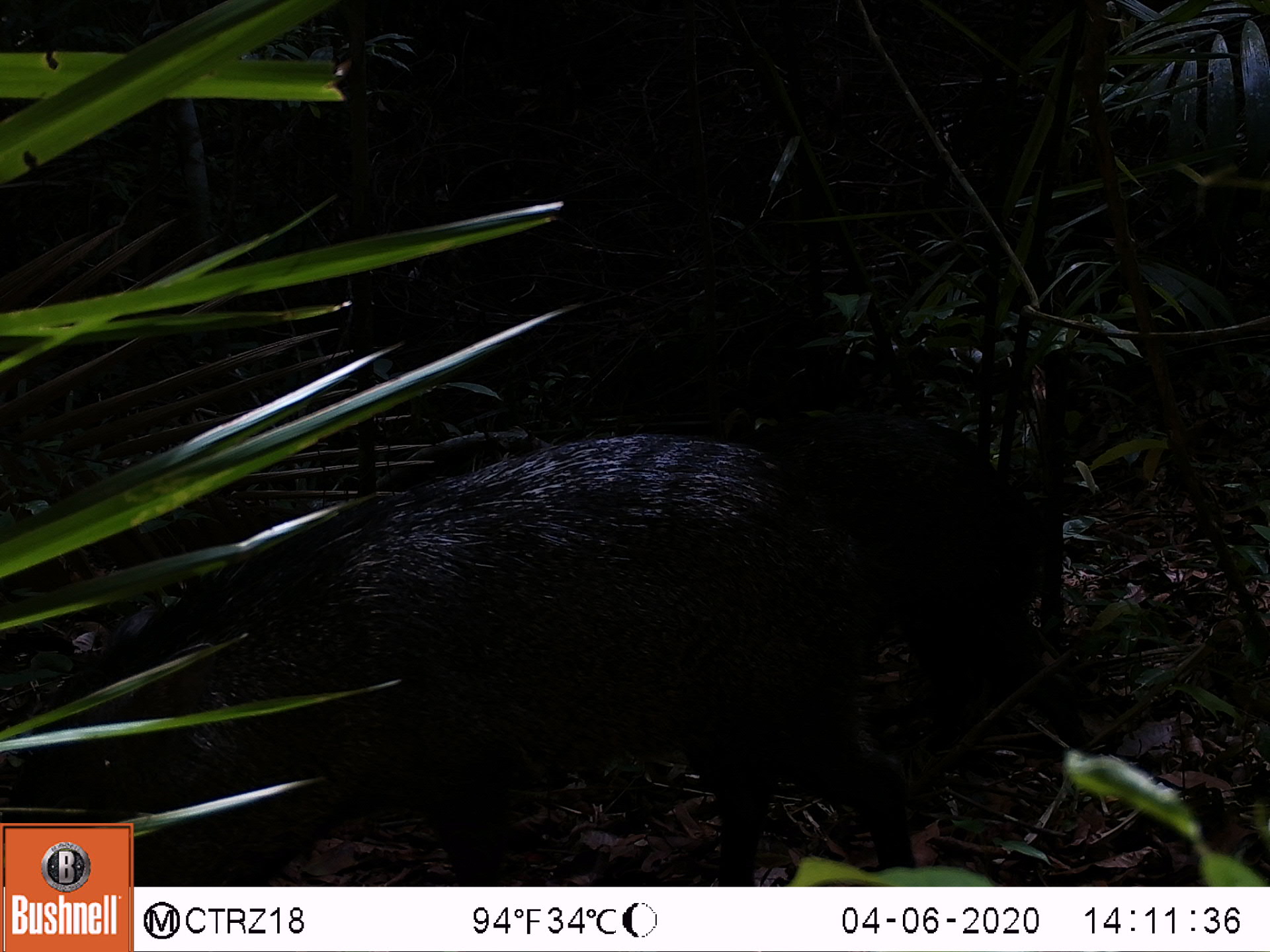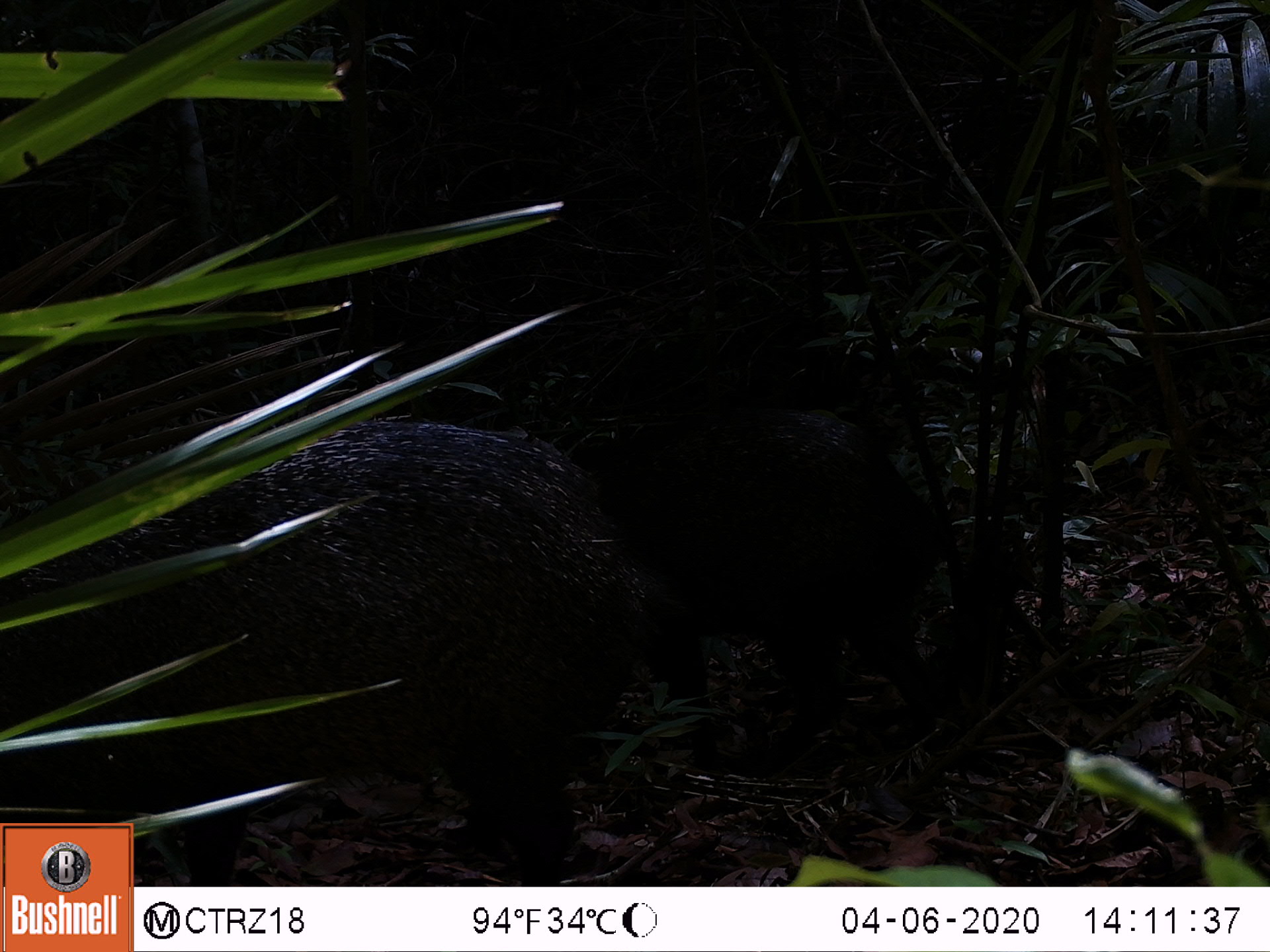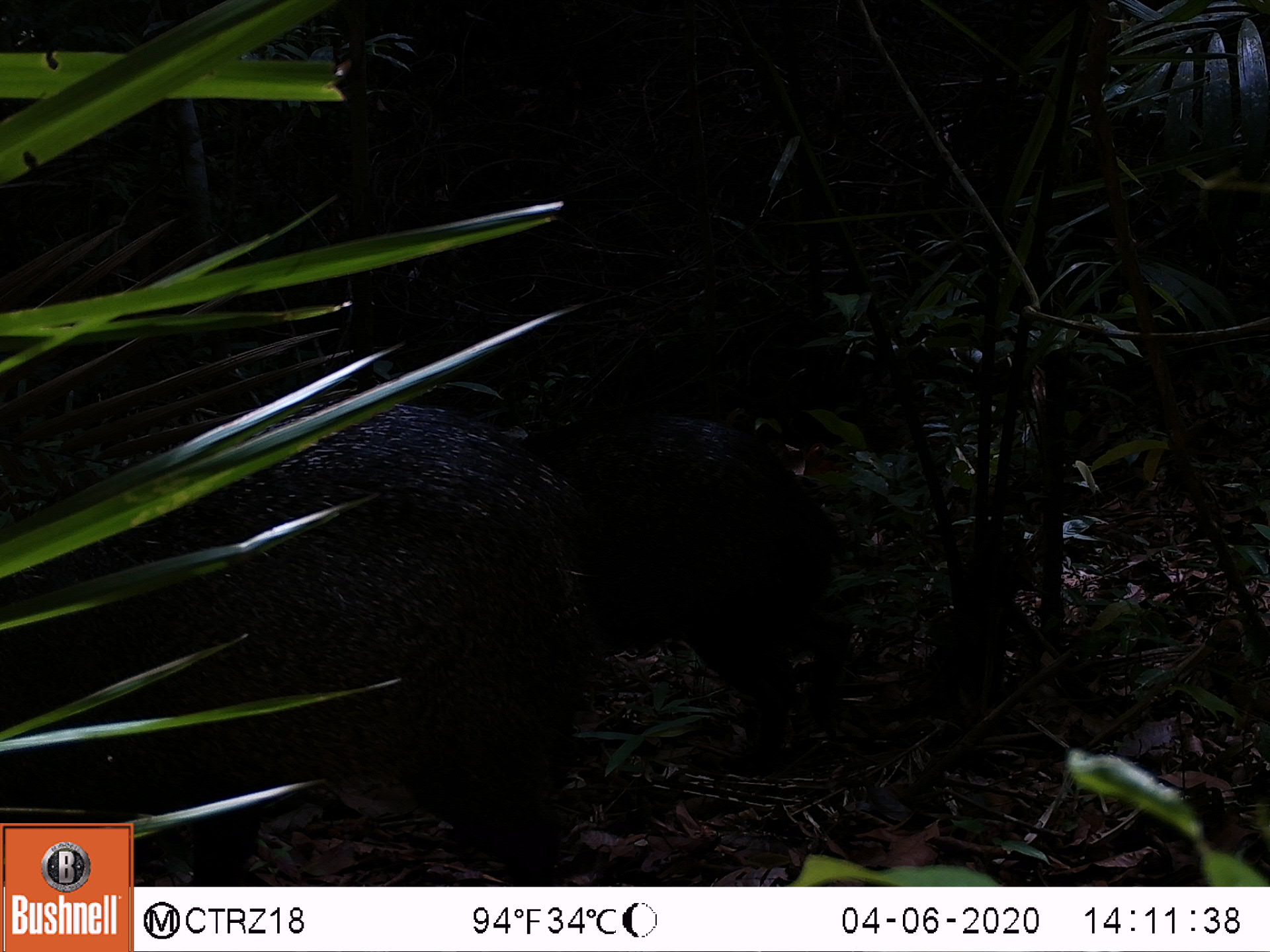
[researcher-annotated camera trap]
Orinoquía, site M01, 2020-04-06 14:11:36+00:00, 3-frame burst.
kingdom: Animalia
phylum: Chordata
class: Mammalia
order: Artiodactyla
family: Tayassuidae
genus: Pecari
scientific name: Pecari tajacu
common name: collared peccary